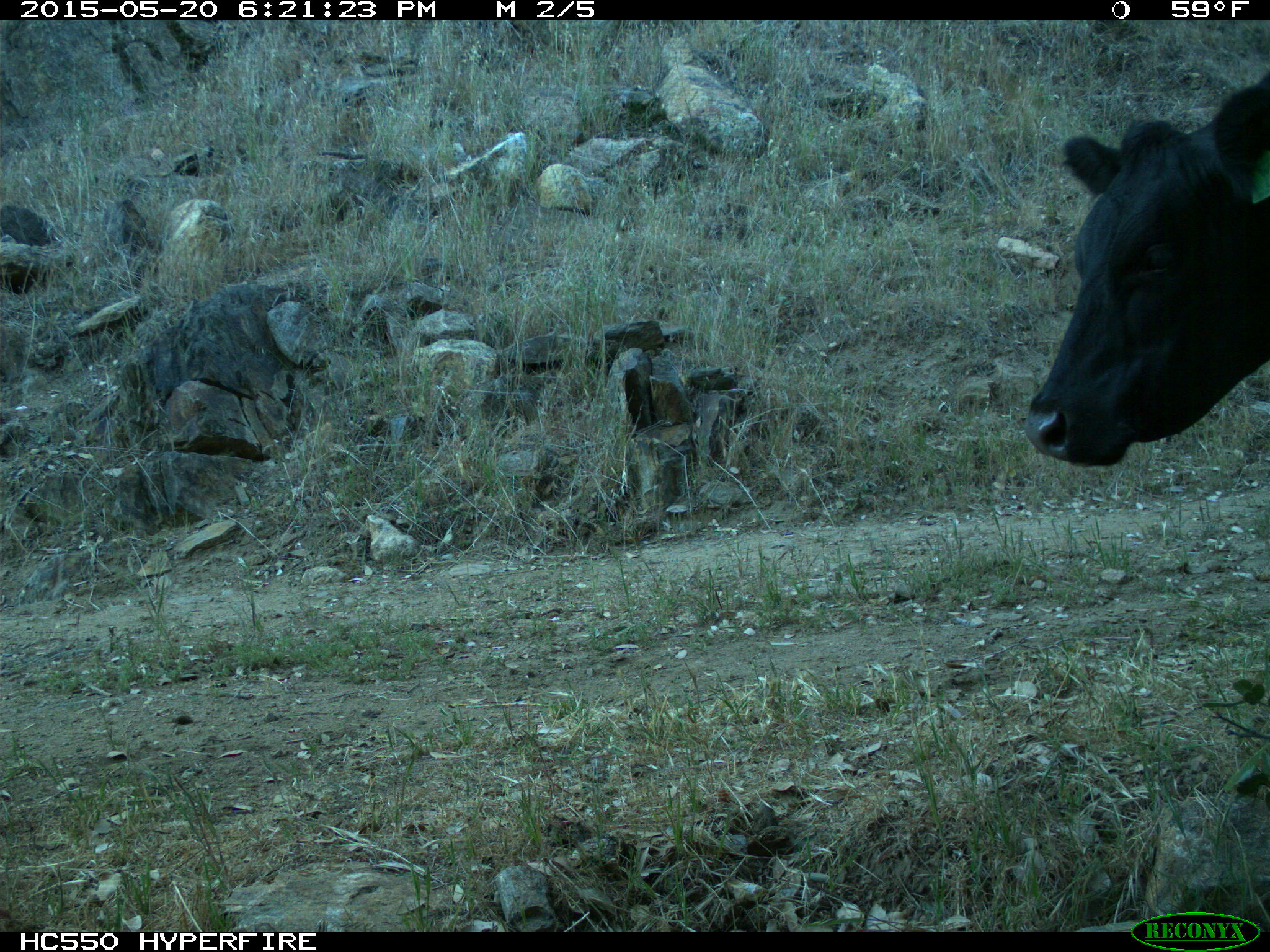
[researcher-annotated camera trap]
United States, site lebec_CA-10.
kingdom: Animalia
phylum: Chordata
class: Mammalia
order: Artiodactyla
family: Bovidae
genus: Bos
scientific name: Bos taurus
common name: domestic cow